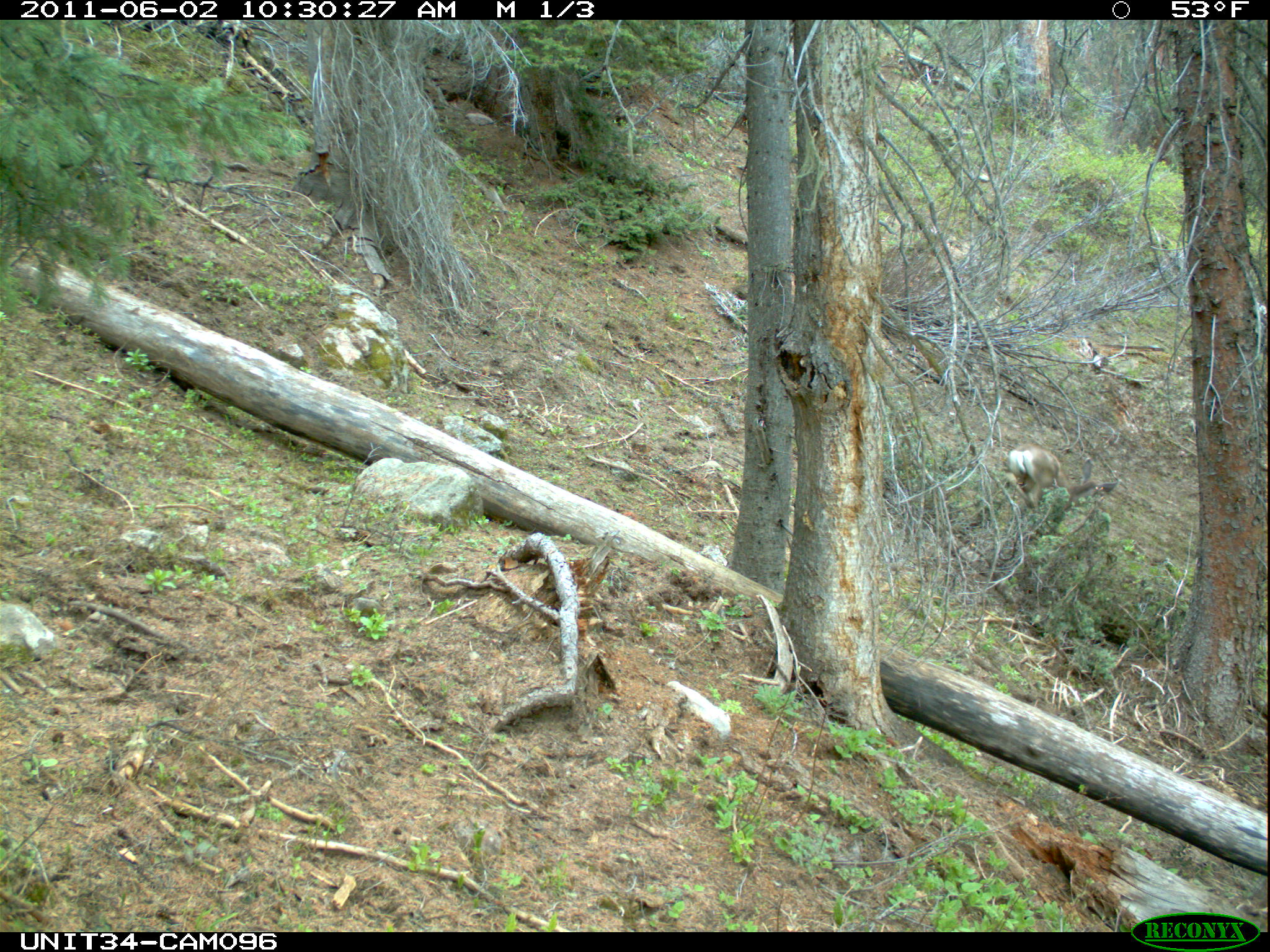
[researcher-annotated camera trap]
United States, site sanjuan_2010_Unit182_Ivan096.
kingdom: Animalia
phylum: Chordata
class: Mammalia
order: Artiodactyla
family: Cervidae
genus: Odocoileus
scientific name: Odocoileus hemionus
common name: mule deer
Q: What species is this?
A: Odocoileus hemionus (mule deer).